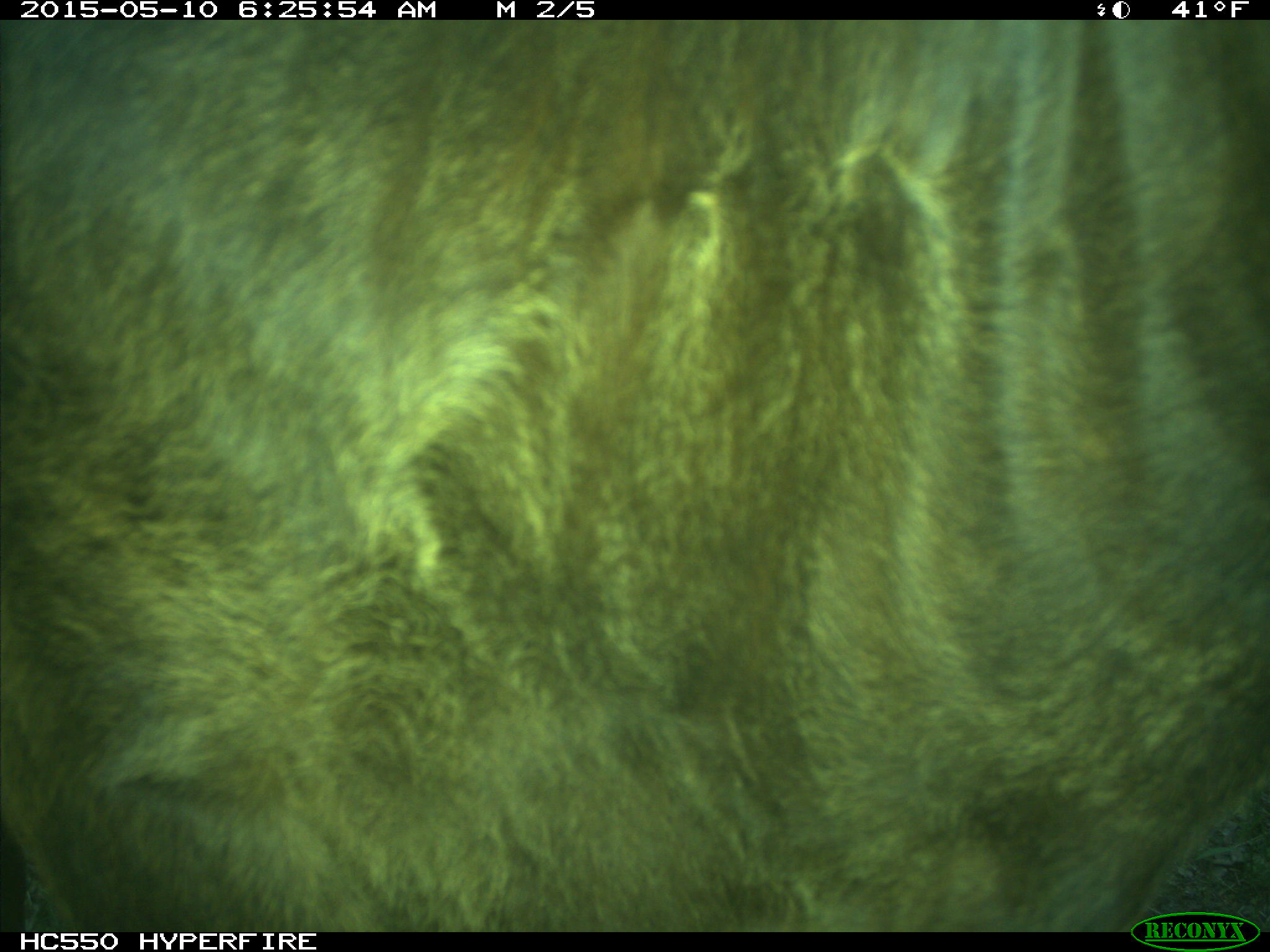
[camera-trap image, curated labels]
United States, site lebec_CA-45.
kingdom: Animalia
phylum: Chordata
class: Mammalia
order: Artiodactyla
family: Bovidae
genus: Bos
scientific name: Bos taurus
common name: domestic cow